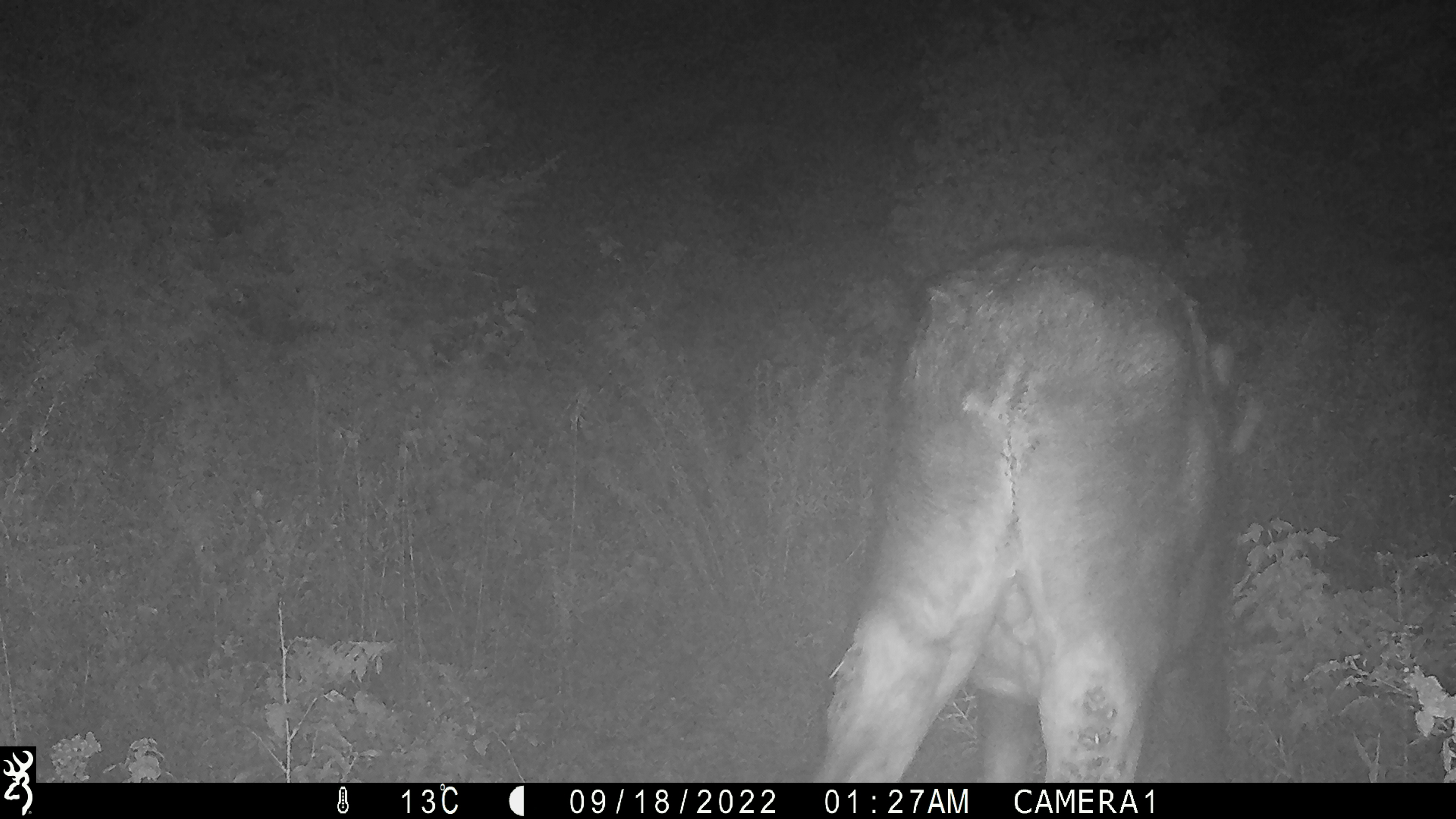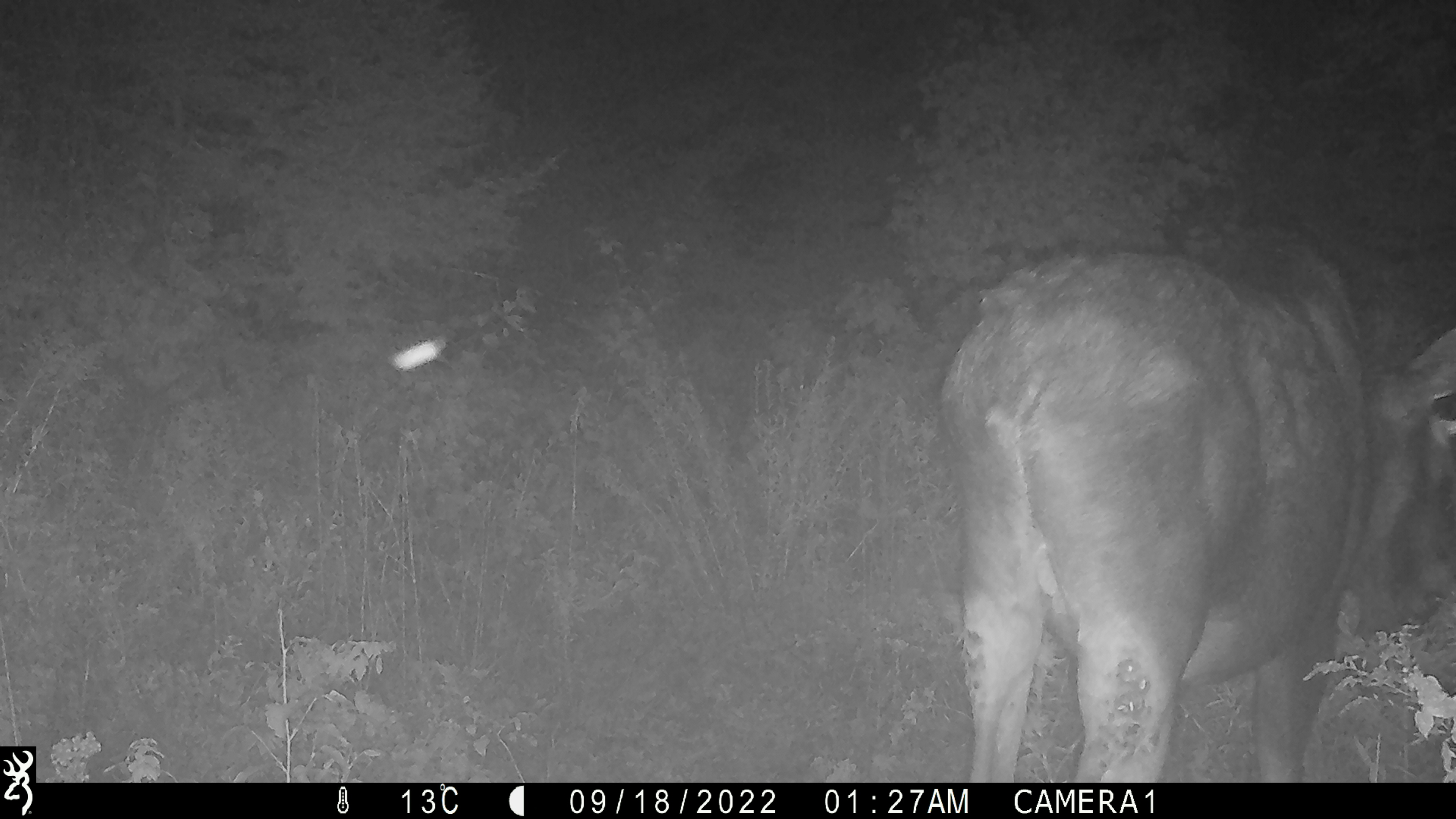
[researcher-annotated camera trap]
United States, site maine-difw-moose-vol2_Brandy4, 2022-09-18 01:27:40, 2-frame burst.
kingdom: Animalia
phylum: Chordata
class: Mammalia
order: Artiodactyla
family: Cervidae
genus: Alces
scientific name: Alces alces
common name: moose